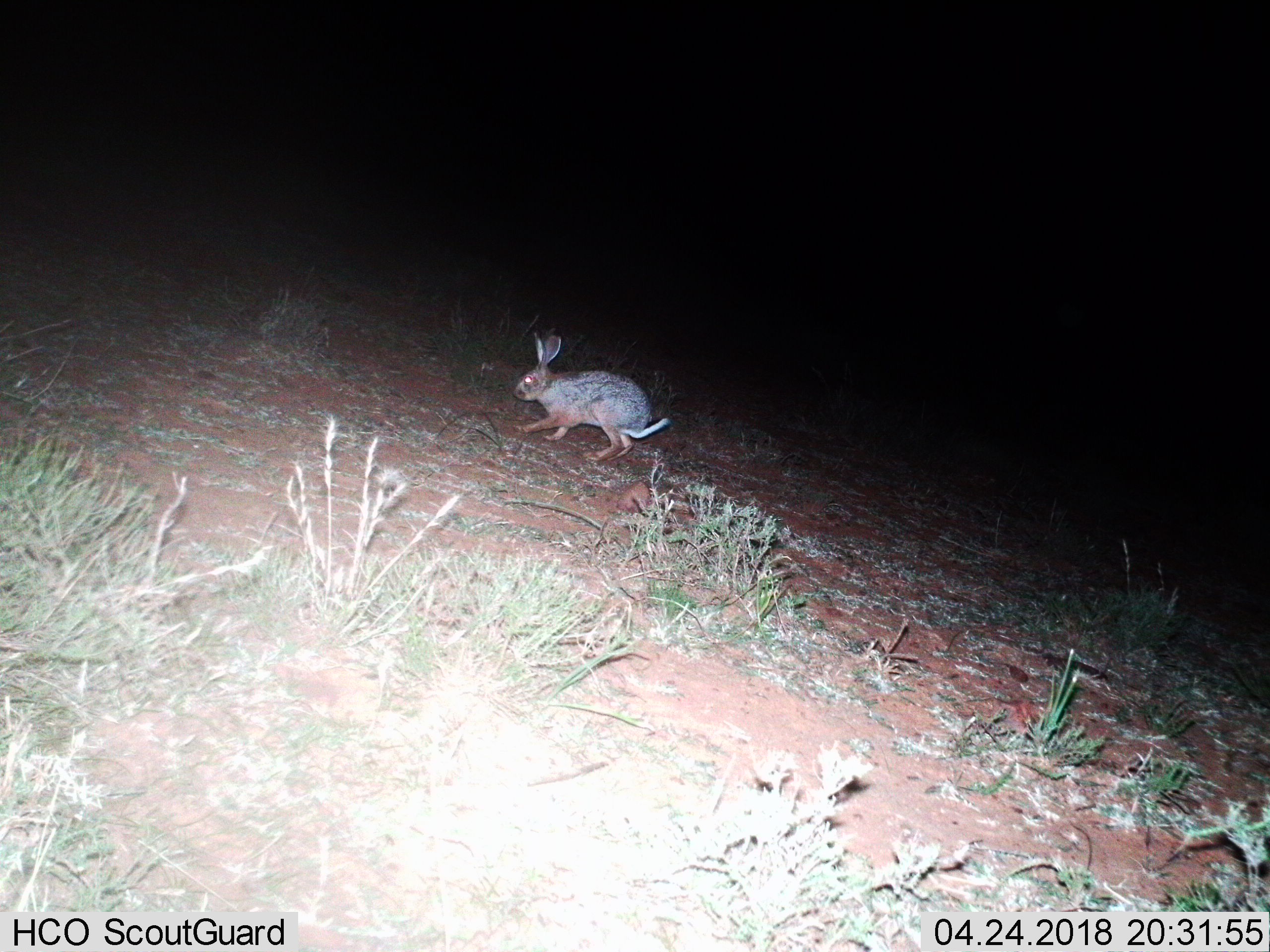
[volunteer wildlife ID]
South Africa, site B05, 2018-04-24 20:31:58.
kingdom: Animalia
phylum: Chordata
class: Mammalia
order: Lagomorpha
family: Leporidae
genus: Lepus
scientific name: Lepus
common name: hare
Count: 1.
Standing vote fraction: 14%.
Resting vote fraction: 0%.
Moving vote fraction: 86%.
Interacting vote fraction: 0%.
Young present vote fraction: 0%.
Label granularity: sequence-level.